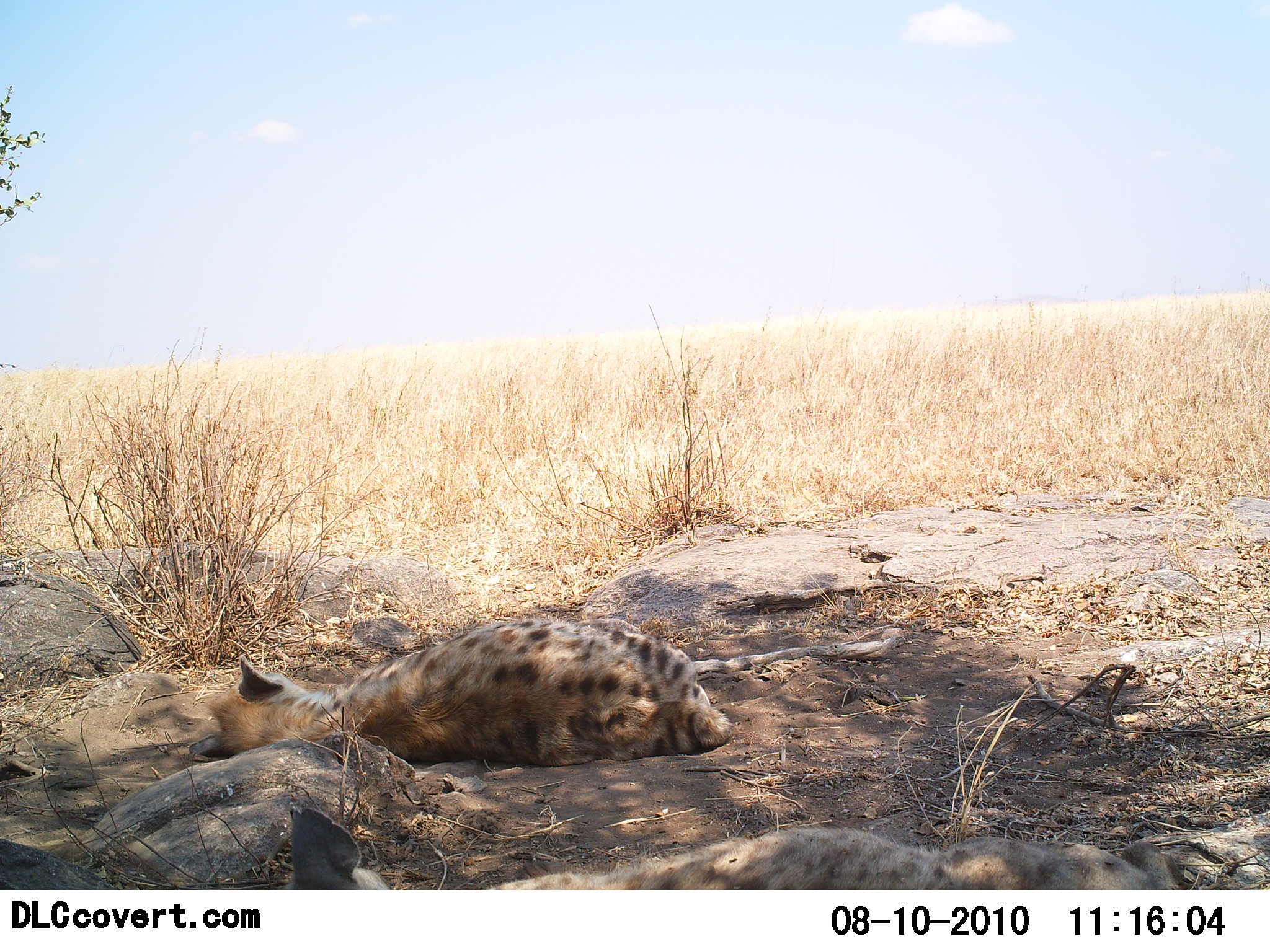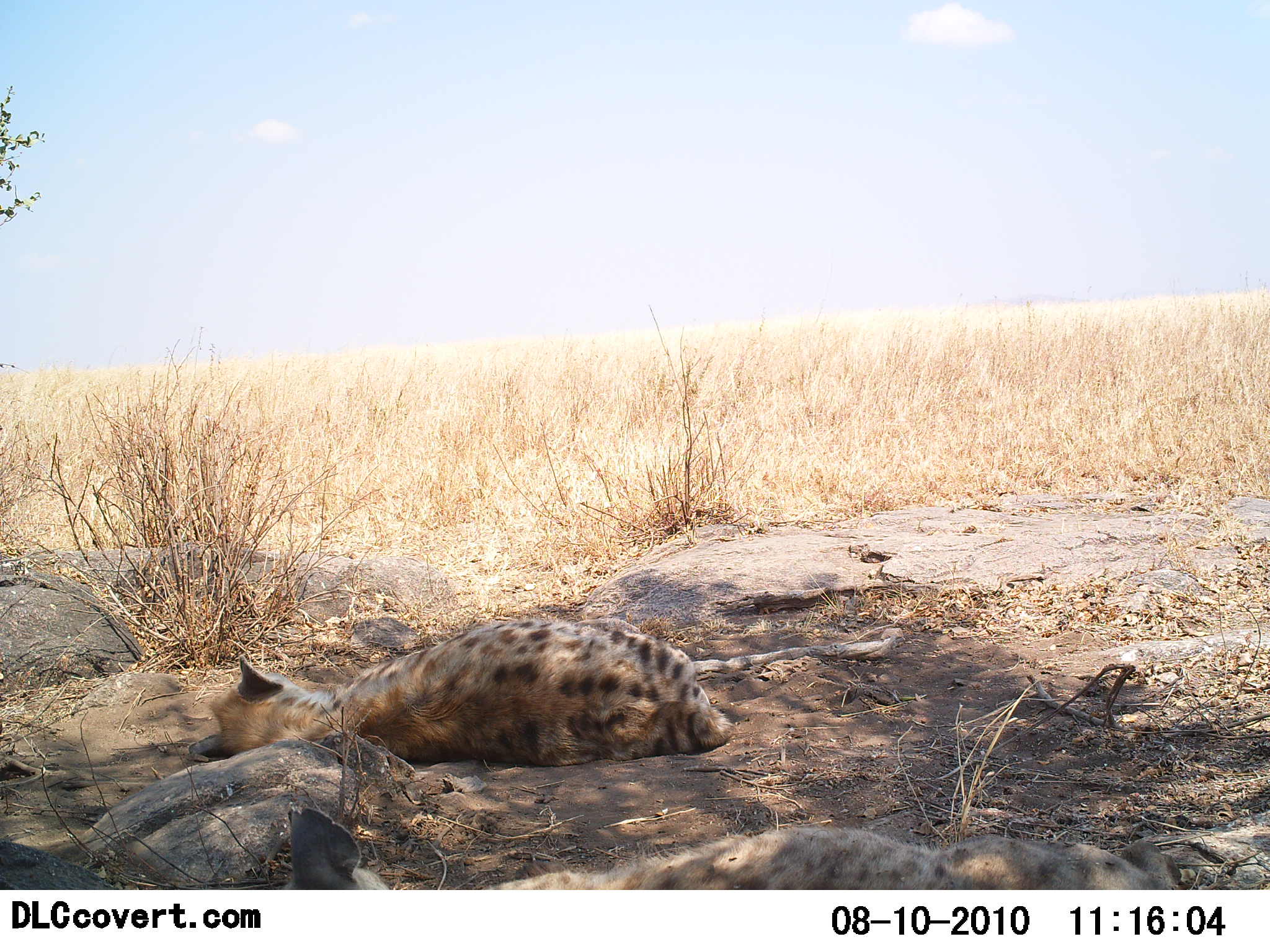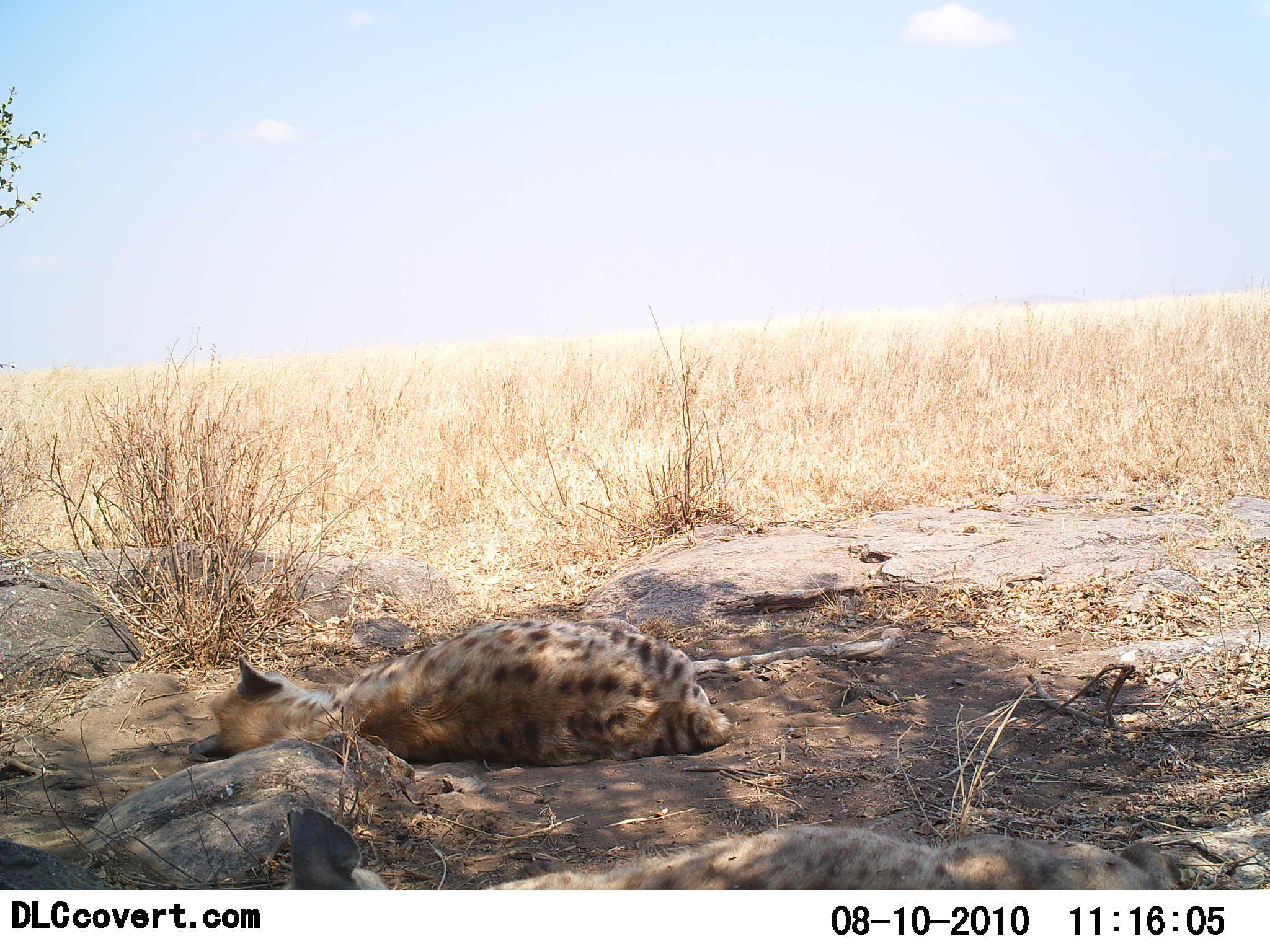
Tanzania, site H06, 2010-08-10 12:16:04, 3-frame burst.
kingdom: Animalia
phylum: Chordata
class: Mammalia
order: Carnivora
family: Hyaenidae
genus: Crocuta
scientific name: Crocuta crocuta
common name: spotted hyena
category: hyenaspotted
Hyenaspotted (spotted hyena) (Crocuta crocuta), count 2. Behavior (volunteer vote fractions): standing 0%, resting 94%, moving 6%, interacting 0%. Young present (vote fraction): 0%. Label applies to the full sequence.